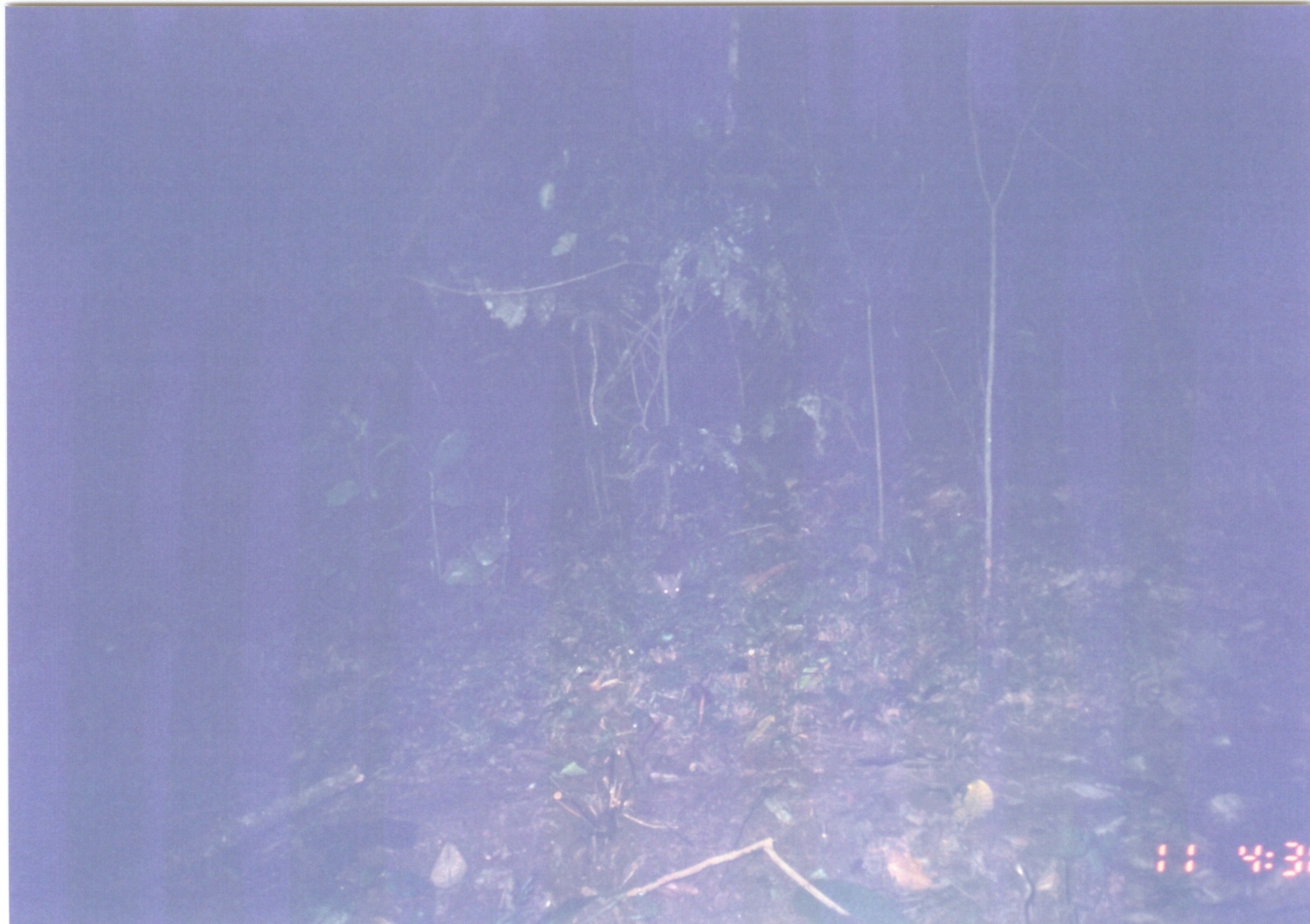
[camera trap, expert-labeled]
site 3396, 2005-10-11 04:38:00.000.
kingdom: Animalia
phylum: Chordata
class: Mammalia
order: Rodentia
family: Nesomyidae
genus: Cricetomys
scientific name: Cricetomys gambianus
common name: african giant pouched rat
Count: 1.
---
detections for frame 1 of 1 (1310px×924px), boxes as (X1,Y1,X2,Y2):
cricetomys gambianus: (650,518,776,604)